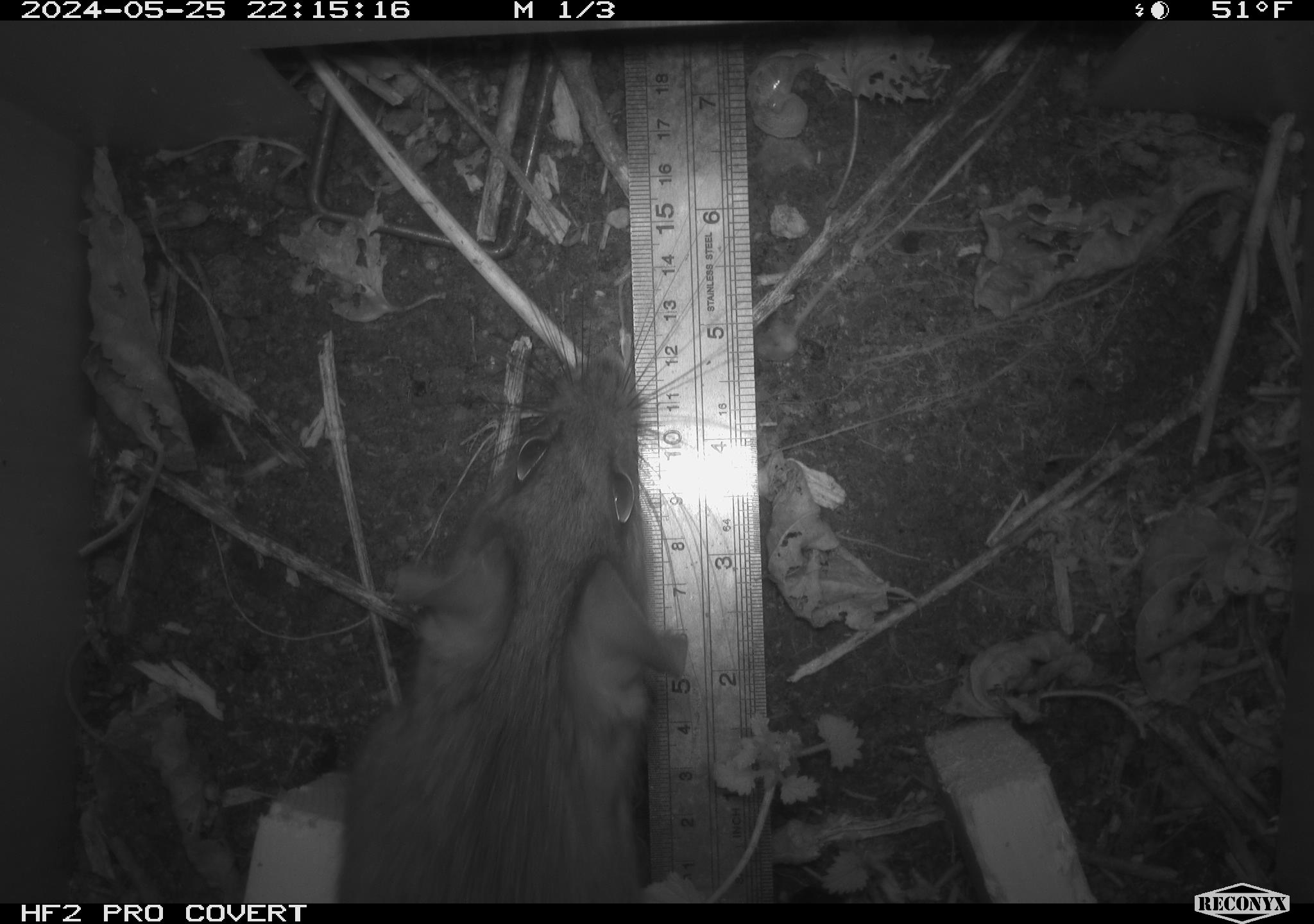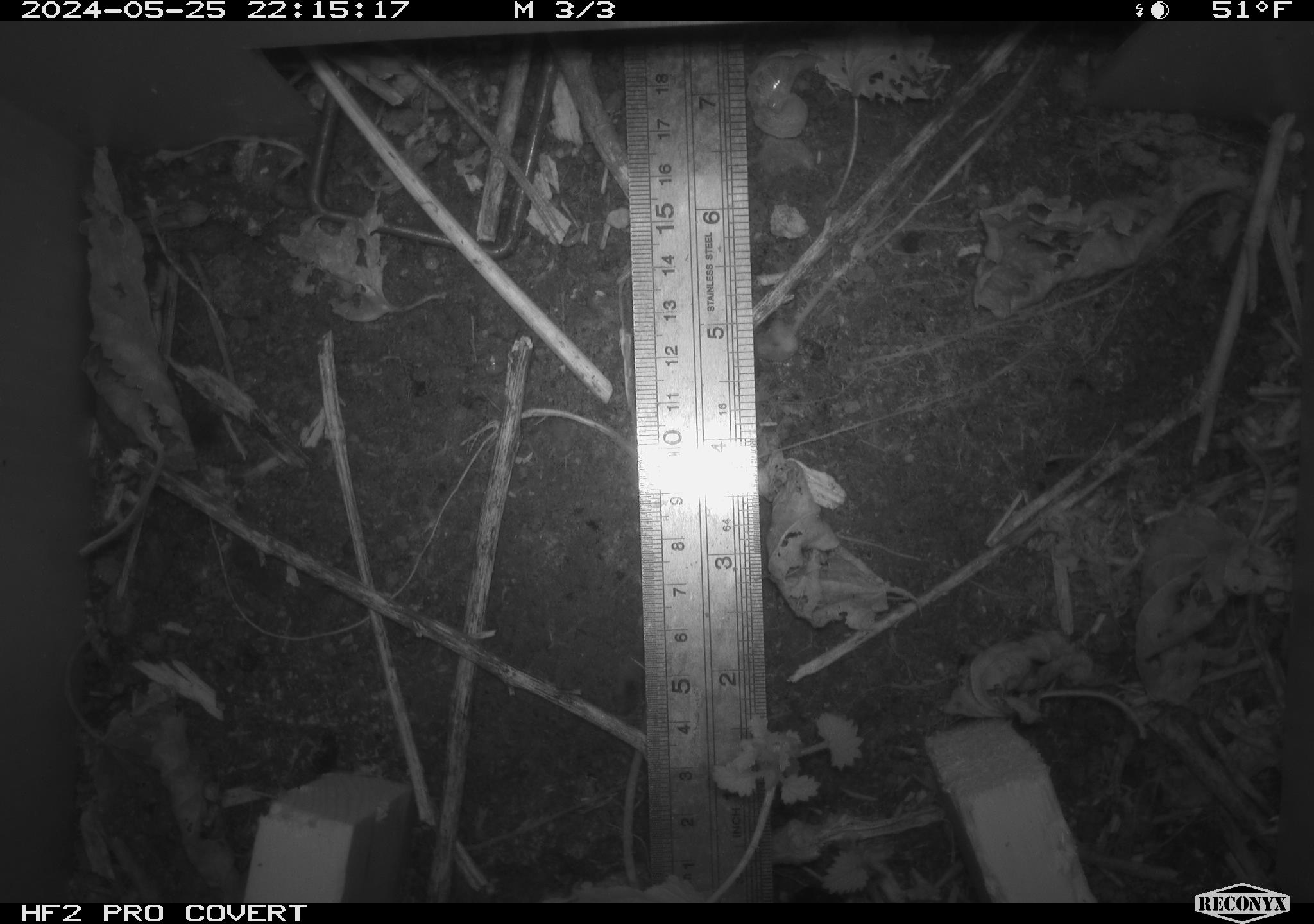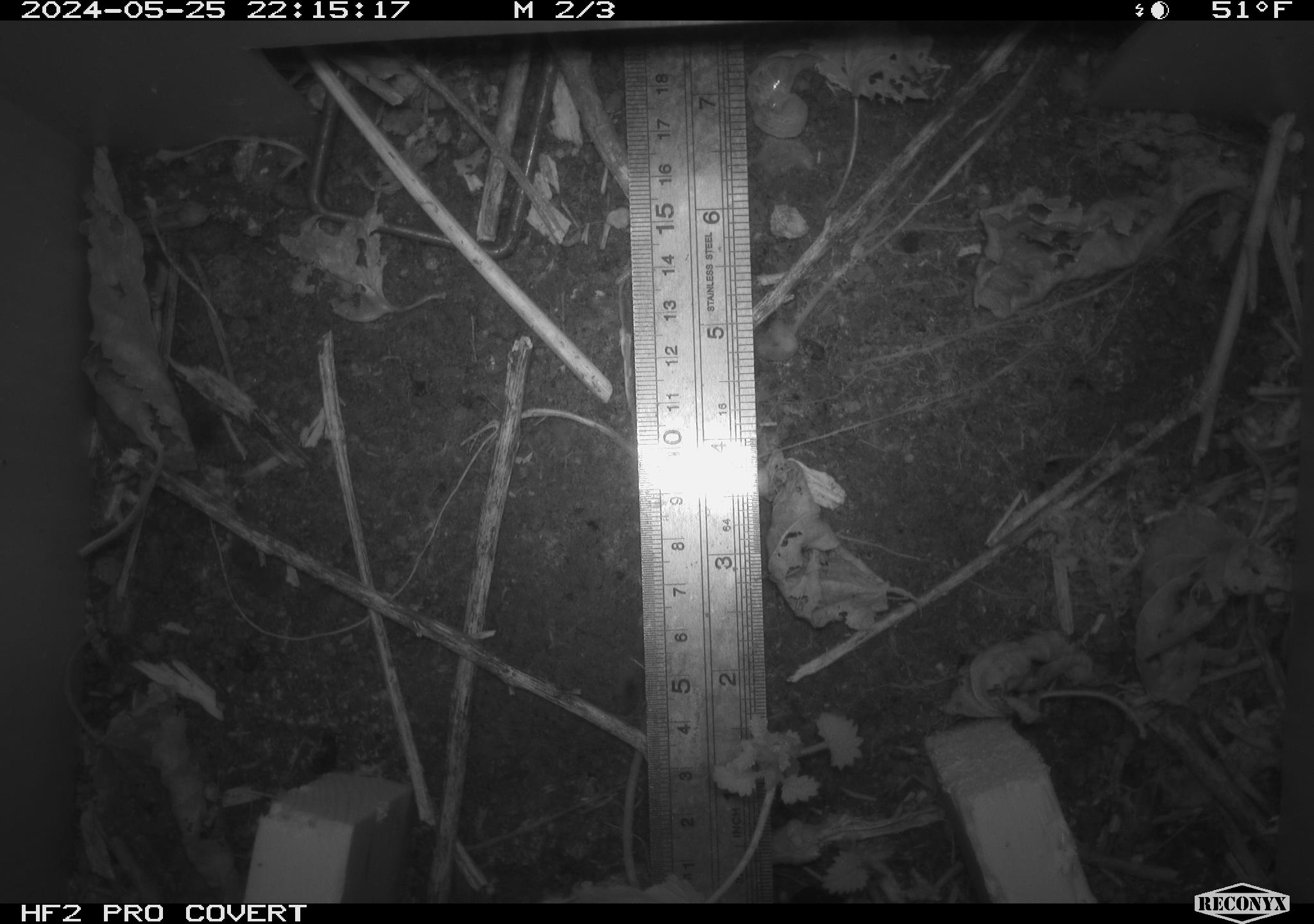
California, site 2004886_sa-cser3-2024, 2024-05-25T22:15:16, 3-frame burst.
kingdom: Animalia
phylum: Chordata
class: Mammalia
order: Rodentia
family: Muridae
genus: Rattus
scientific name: Rattus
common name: rat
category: rattus species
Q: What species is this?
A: Rattus species (rat) (Rattus).